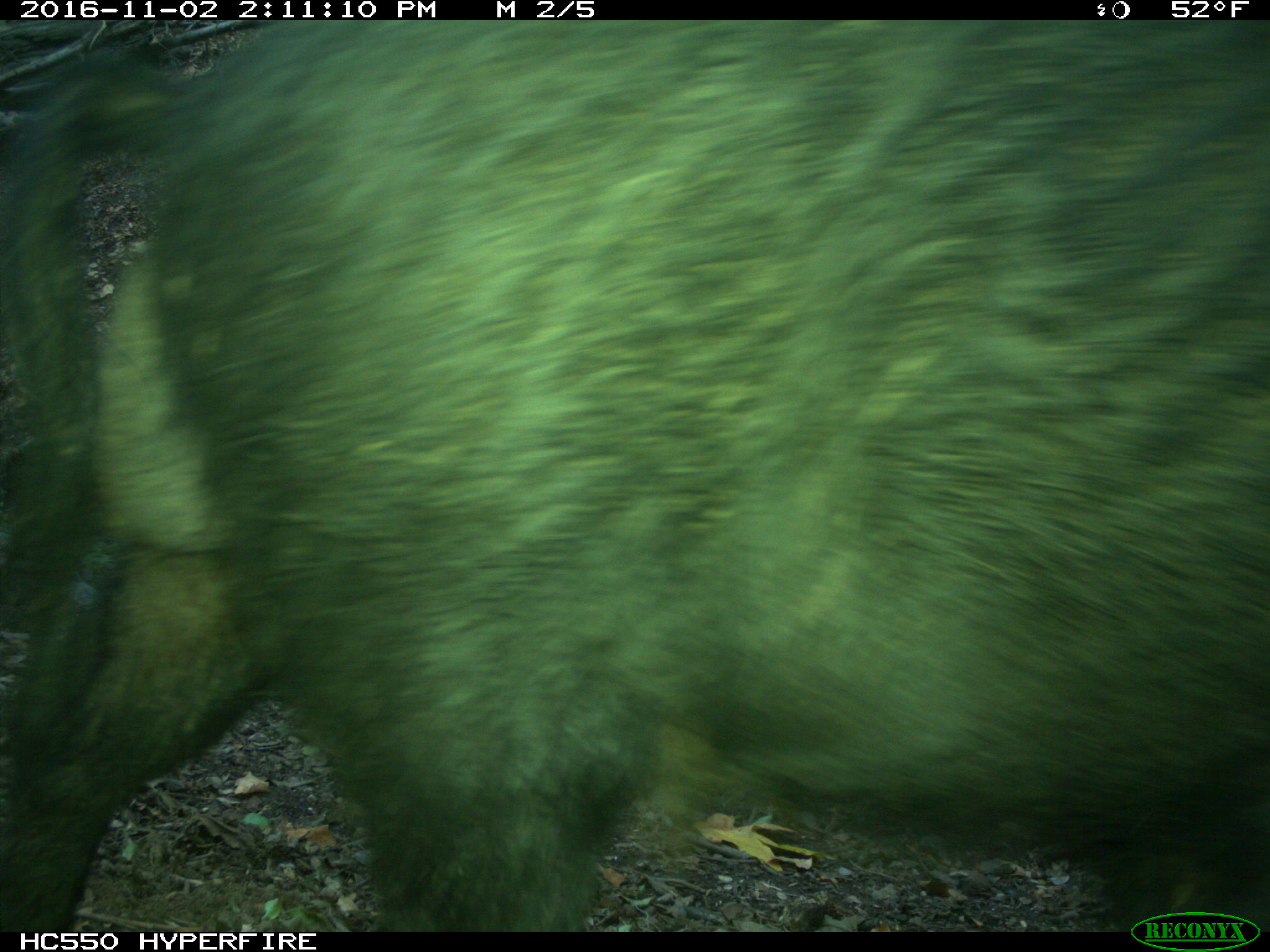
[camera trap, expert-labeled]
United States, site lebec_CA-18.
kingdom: Animalia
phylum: Chordata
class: Mammalia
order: Artiodactyla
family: Suidae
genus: Sus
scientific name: Sus scrofa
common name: wild boar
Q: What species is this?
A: Sus scrofa (wild boar).